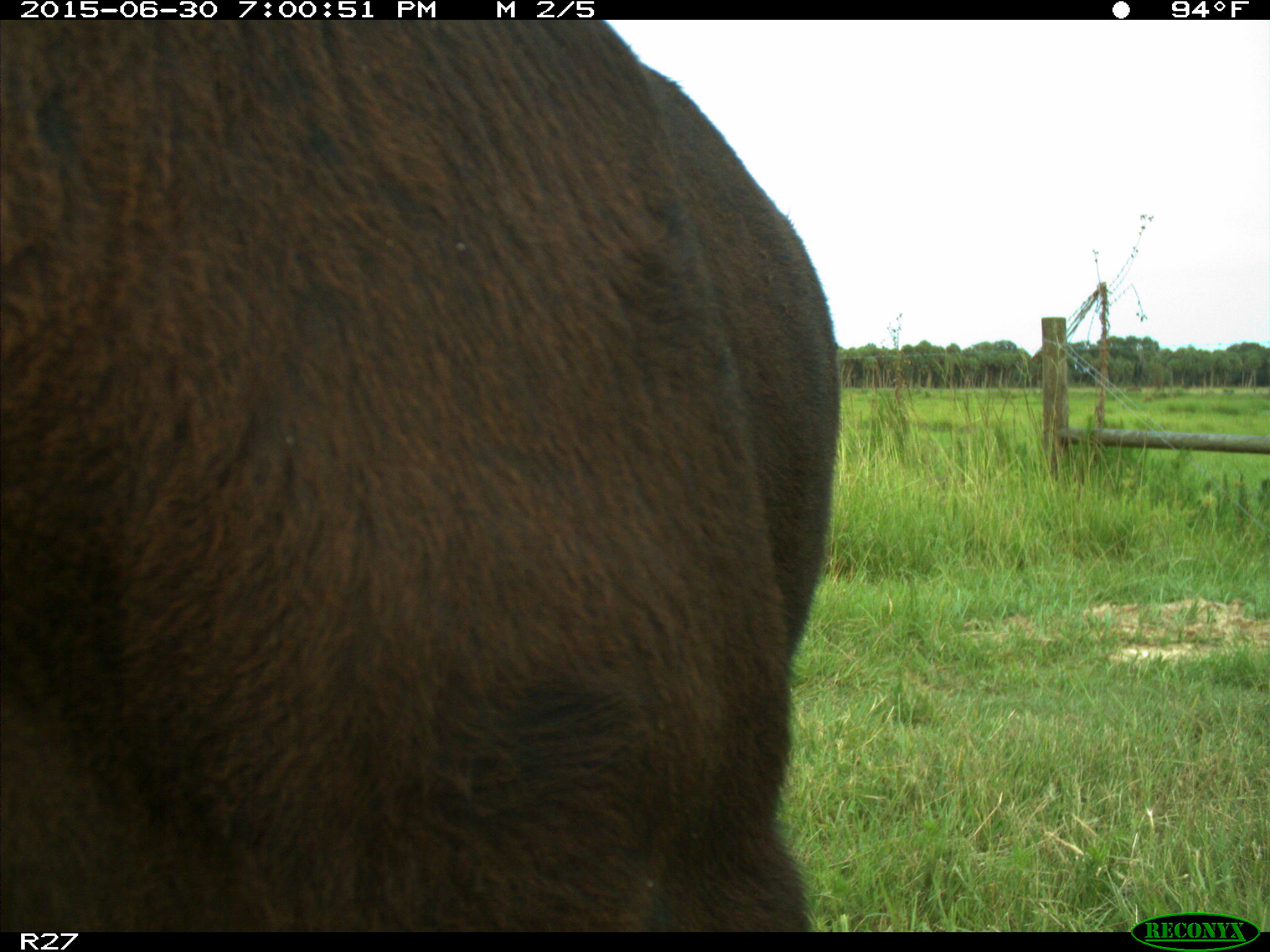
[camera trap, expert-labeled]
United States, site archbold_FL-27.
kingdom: Animalia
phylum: Chordata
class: Mammalia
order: Artiodactyla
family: Bovidae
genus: Bos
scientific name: Bos taurus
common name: domestic cow